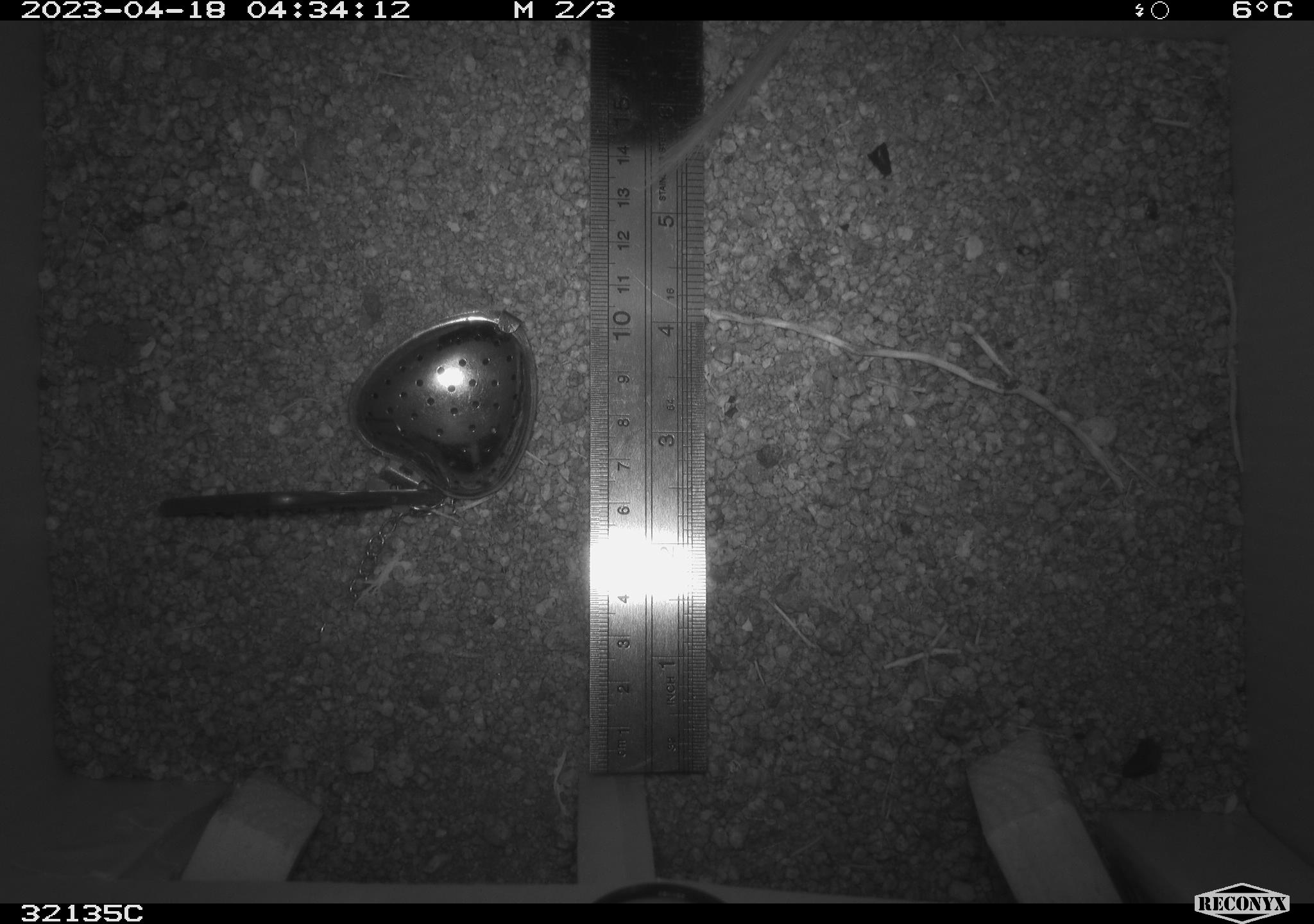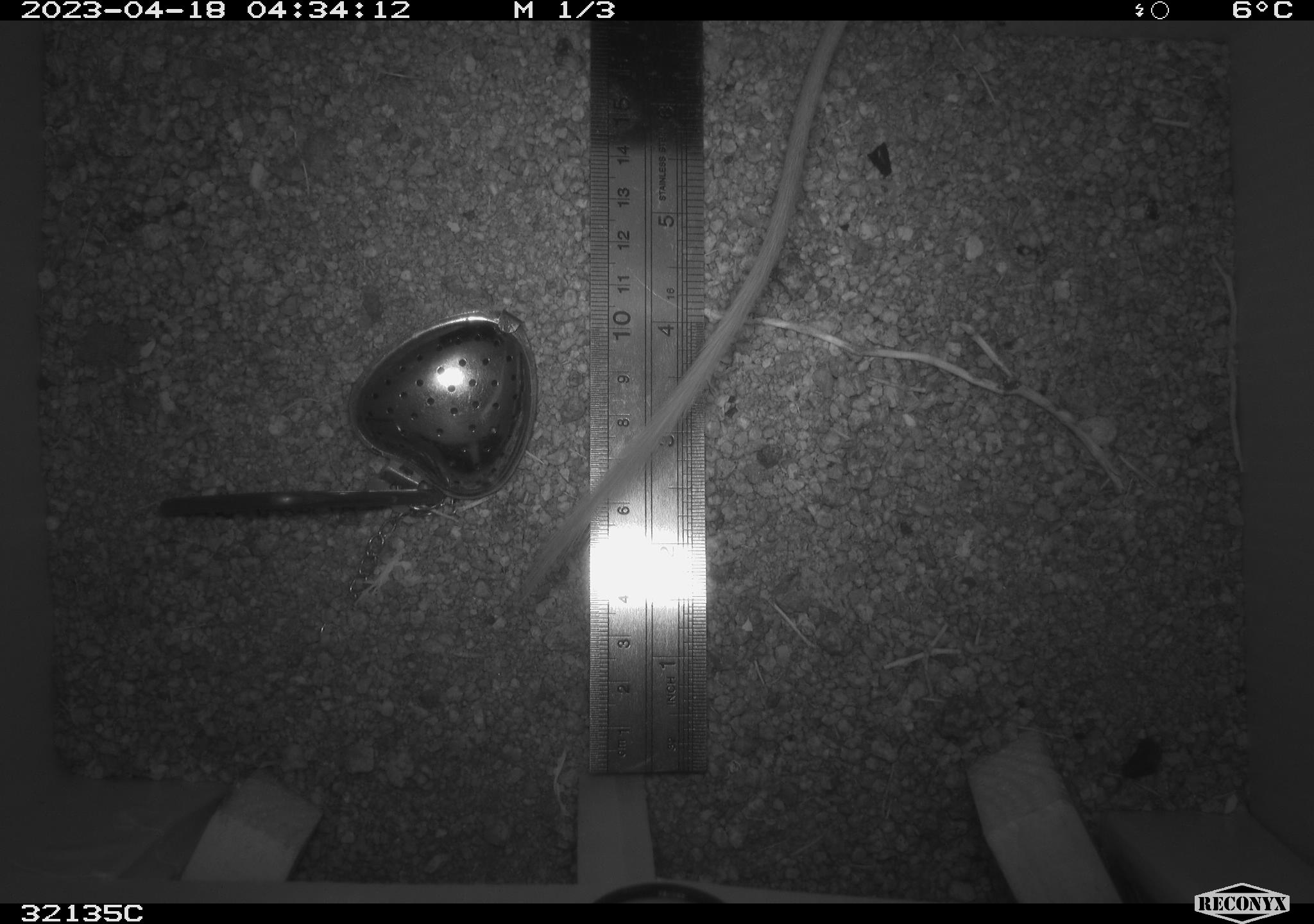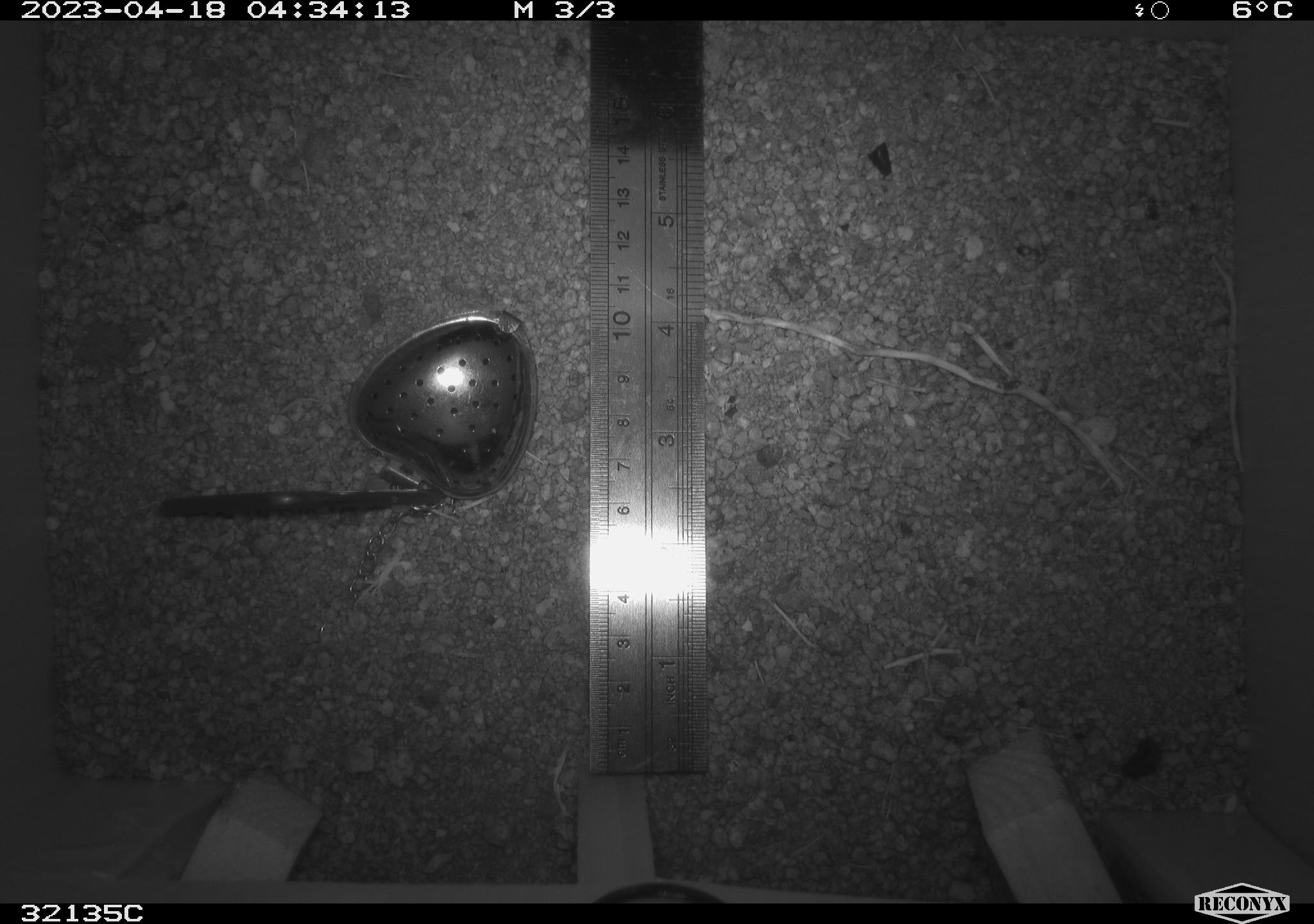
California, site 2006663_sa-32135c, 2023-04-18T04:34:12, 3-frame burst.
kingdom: Animalia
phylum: Chordata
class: Mammalia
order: Rodentia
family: Heteromyidae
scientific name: Heteromyidae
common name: kangaroo rats and pocket mice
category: heteromyidae family